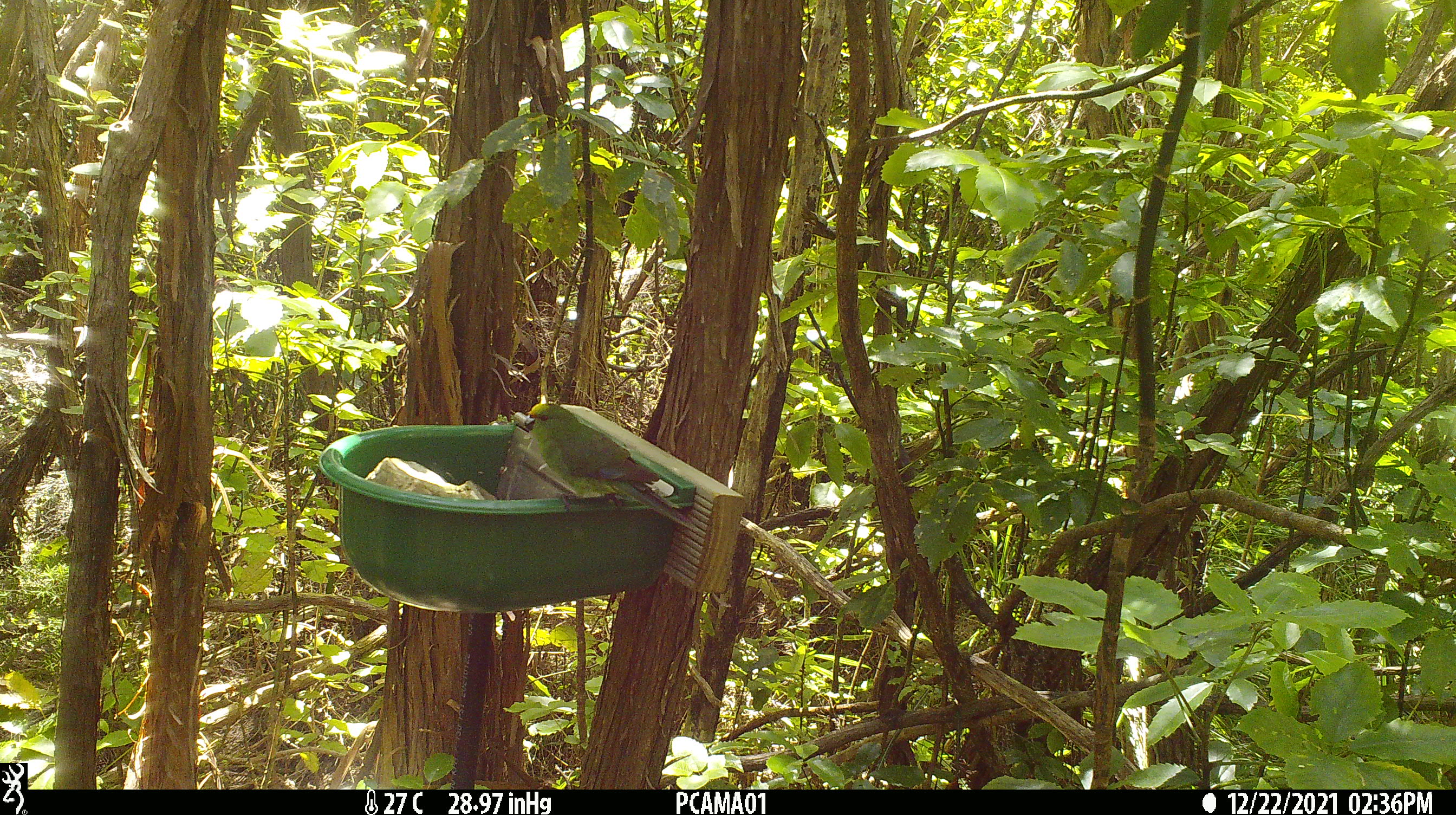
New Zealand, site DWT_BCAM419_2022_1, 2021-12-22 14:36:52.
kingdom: Animalia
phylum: Chordata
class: Aves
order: Psittaciformes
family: Psittaculidae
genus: Cyanoramphus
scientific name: Cyanoramphus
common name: parakeet